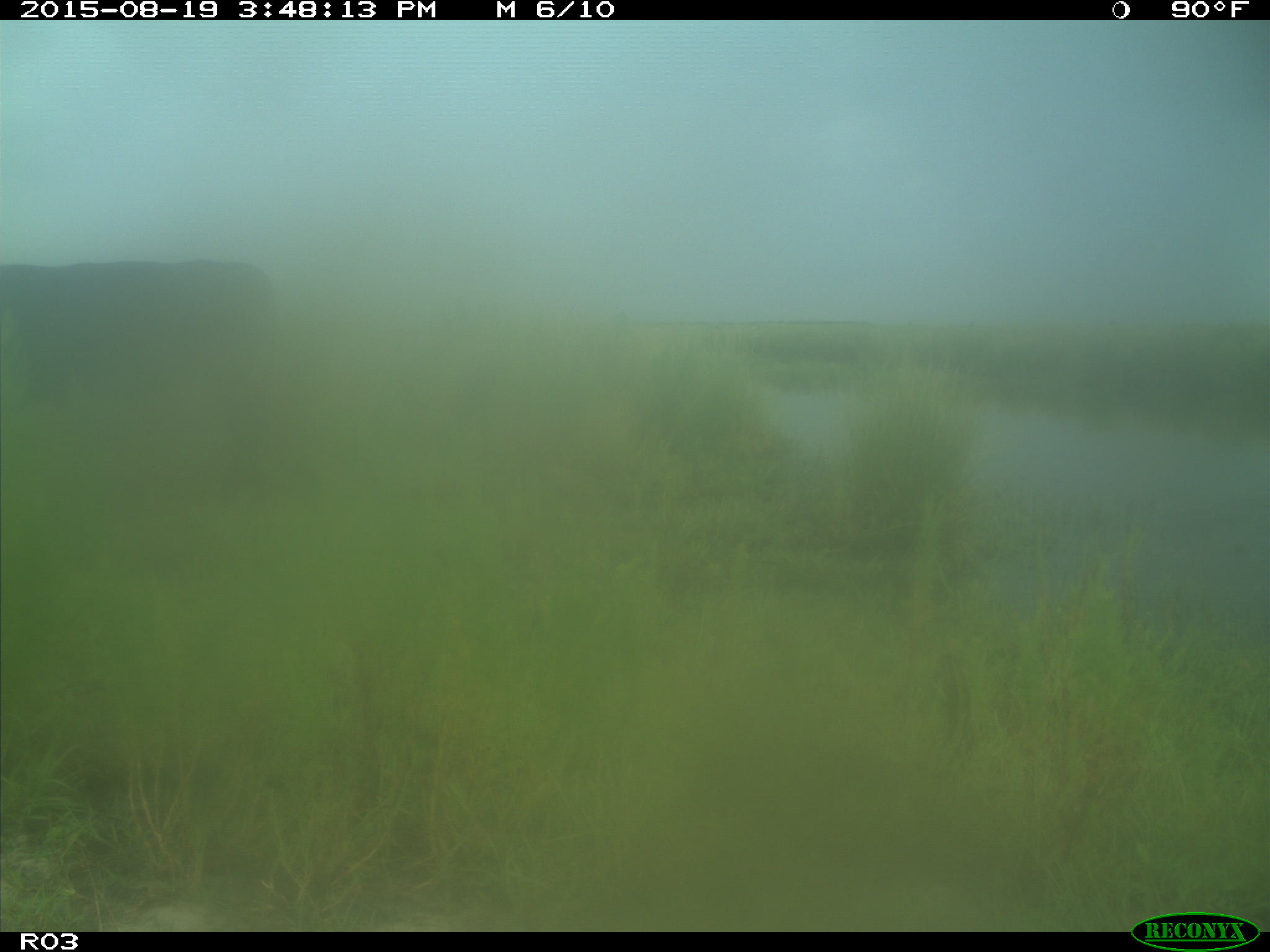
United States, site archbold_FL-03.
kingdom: Animalia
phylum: Chordata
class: Mammalia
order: Artiodactyla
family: Bovidae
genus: Bos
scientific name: Bos taurus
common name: domestic cow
Bos taurus (domestic cow).